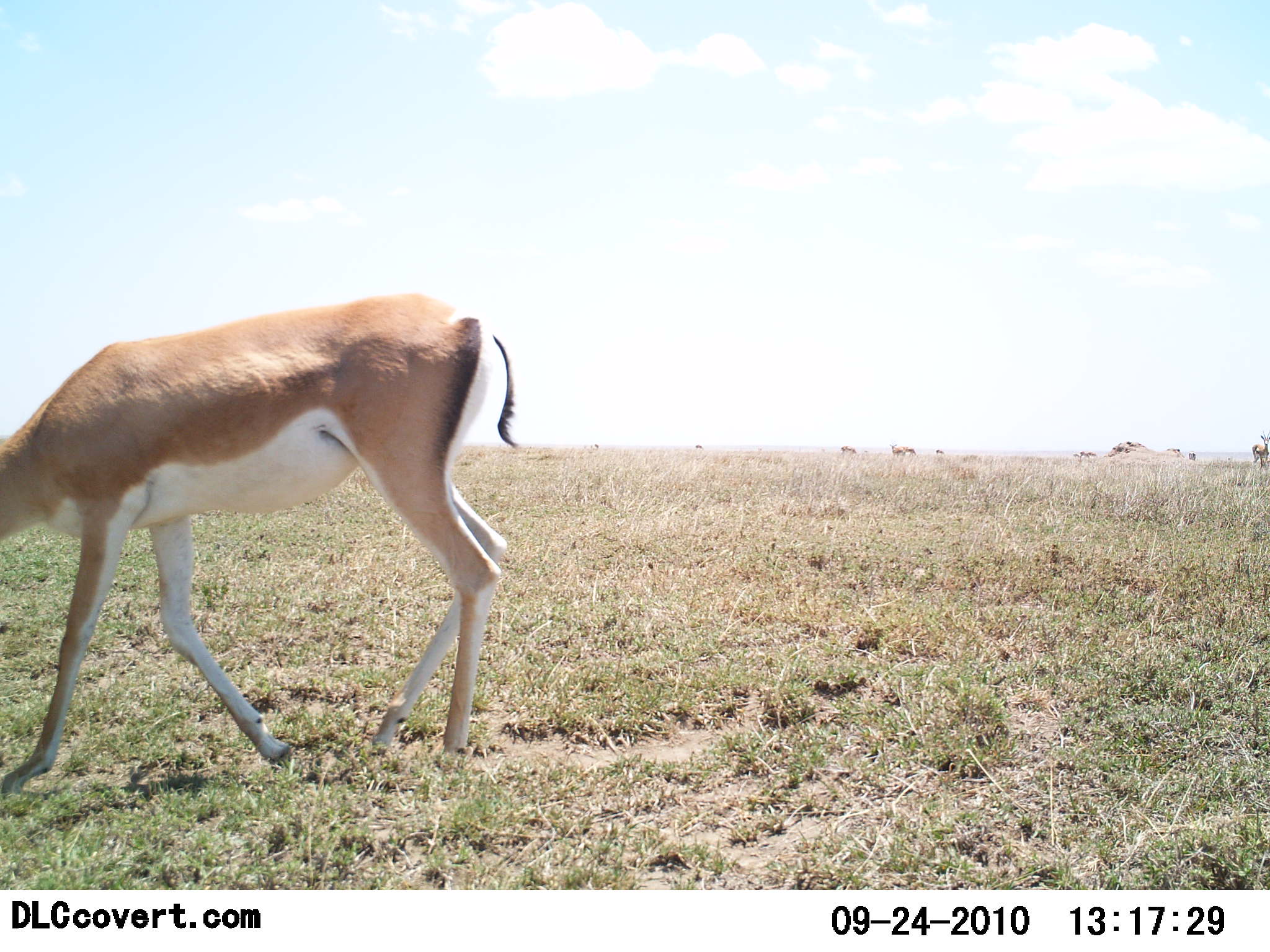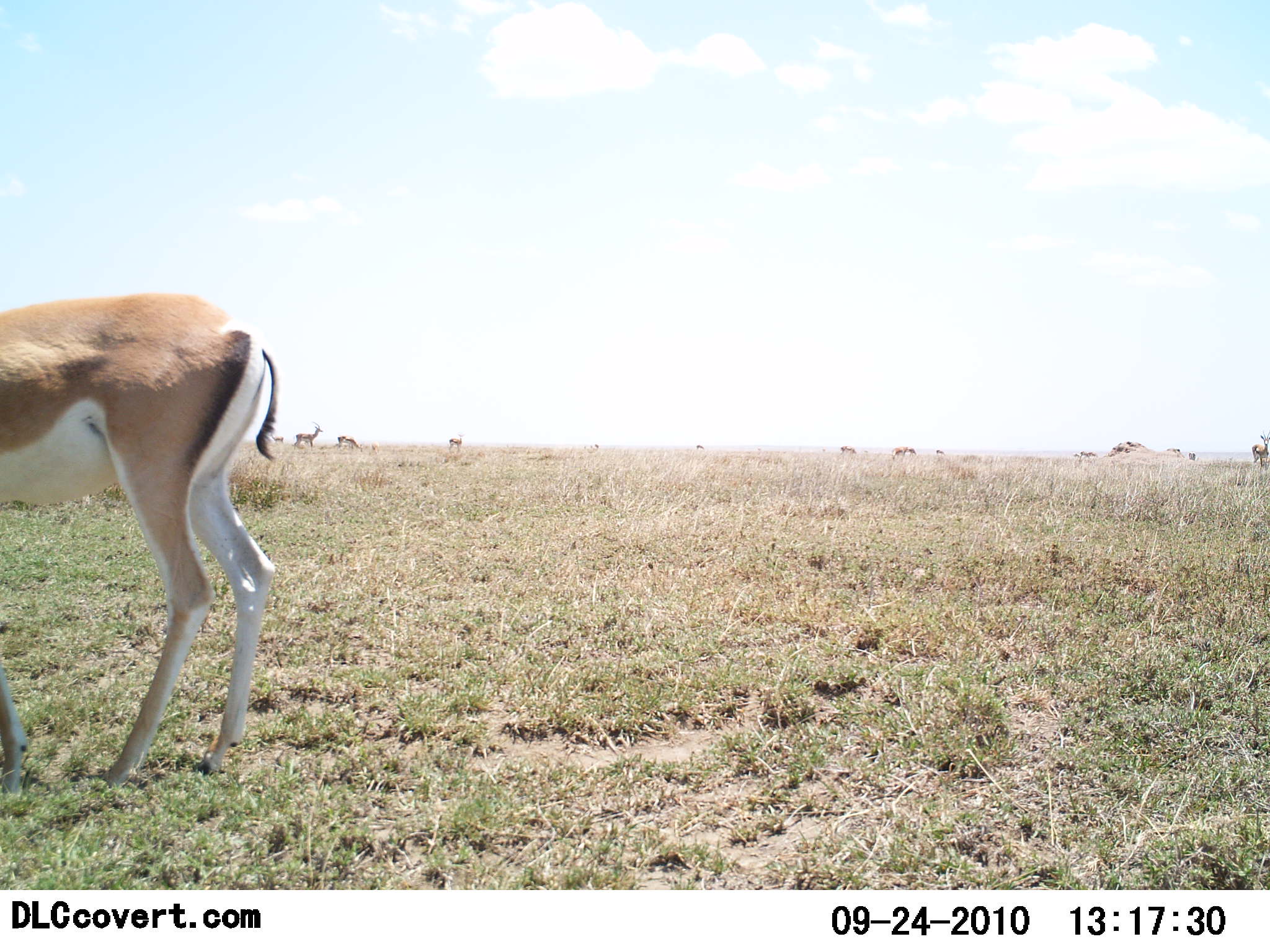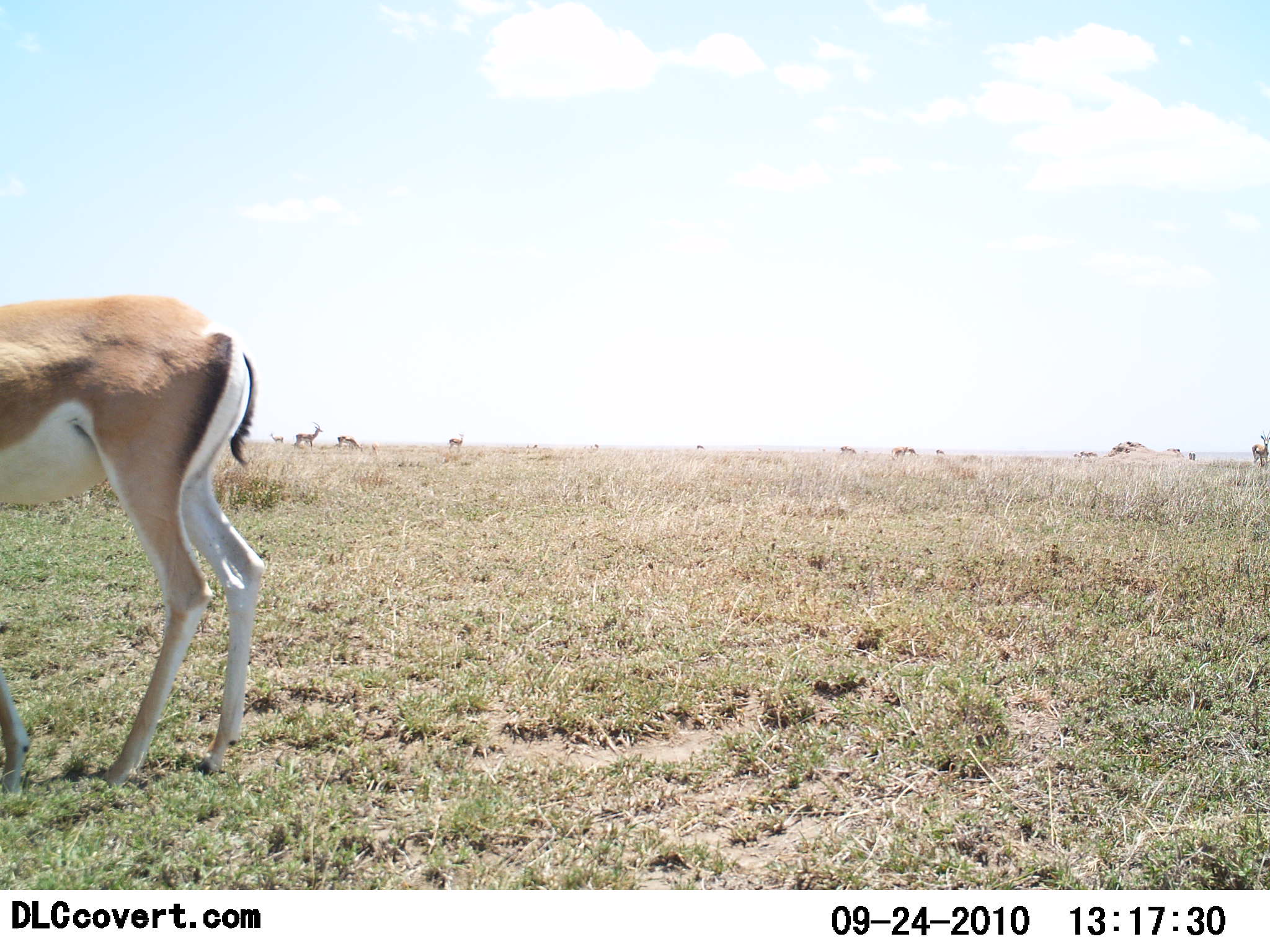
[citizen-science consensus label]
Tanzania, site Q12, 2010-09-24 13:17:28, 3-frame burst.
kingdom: Animalia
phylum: Chordata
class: Mammalia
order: Artiodactyla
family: Bovidae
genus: Nanger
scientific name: Nanger granti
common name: grant's gazelle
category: gazellegrants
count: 1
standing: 45%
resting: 0%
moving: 50%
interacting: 0%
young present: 0%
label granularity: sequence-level